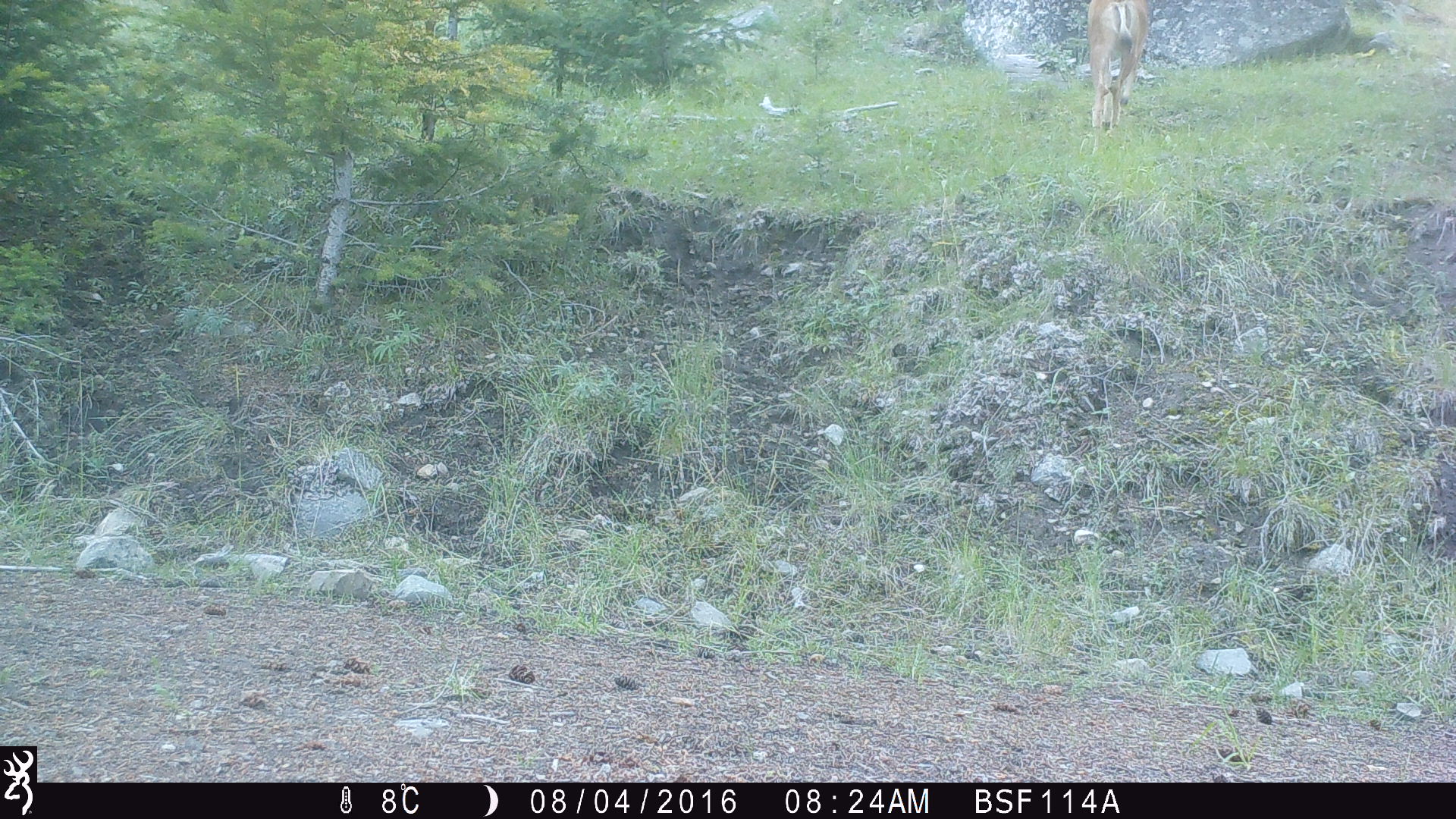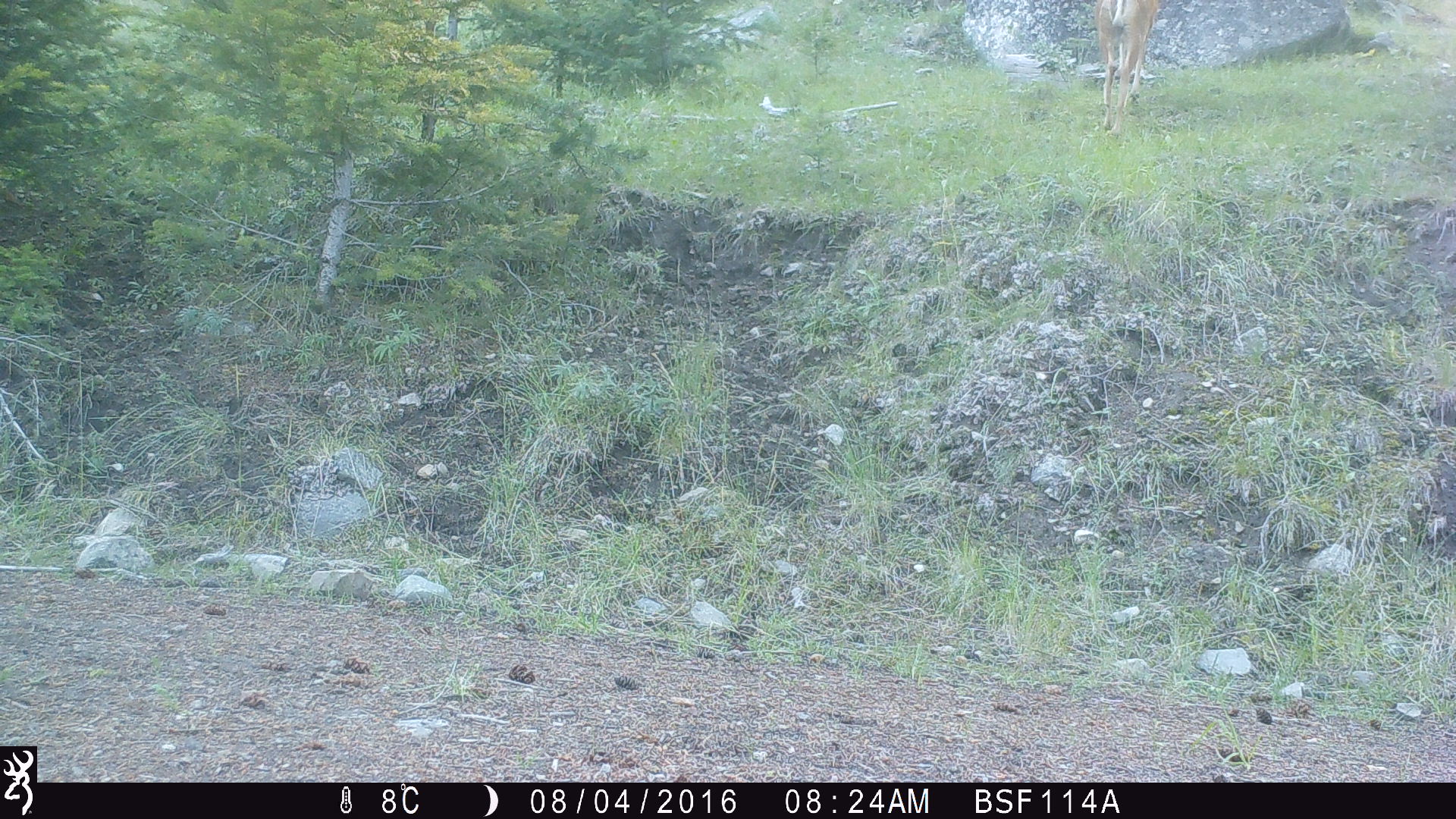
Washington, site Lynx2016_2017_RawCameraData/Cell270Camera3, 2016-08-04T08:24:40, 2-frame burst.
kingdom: Animalia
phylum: Chordata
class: Mammalia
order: Artiodactyla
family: Cervidae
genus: Odocoileus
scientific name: Odocoileus hemionus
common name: mule deer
Odocoileus hemionus (mule deer). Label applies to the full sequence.